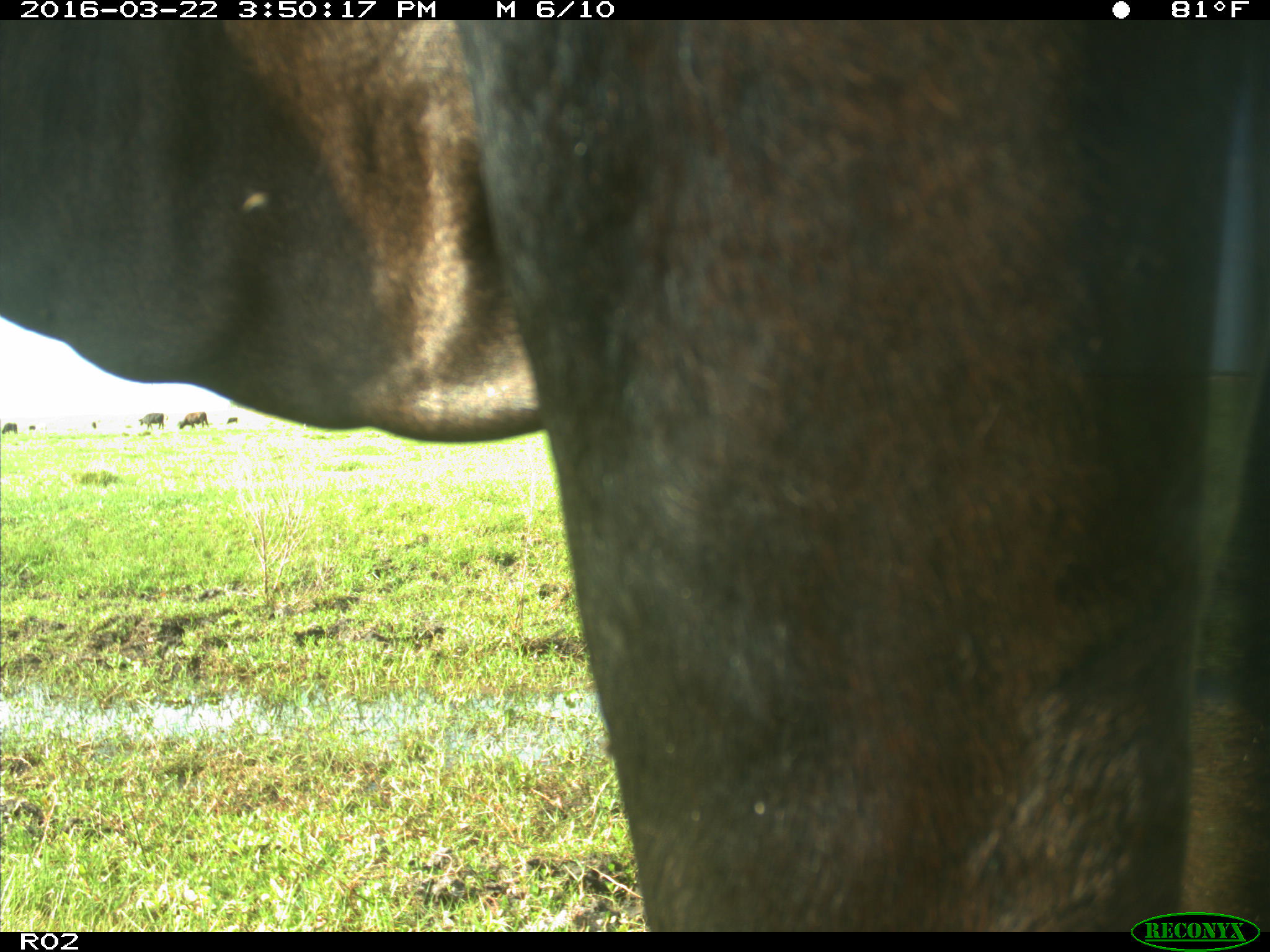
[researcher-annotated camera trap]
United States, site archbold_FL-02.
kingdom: Animalia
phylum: Chordata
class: Mammalia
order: Artiodactyla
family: Bovidae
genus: Bos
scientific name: Bos taurus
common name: domestic cow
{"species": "Bos taurus (domestic cow)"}